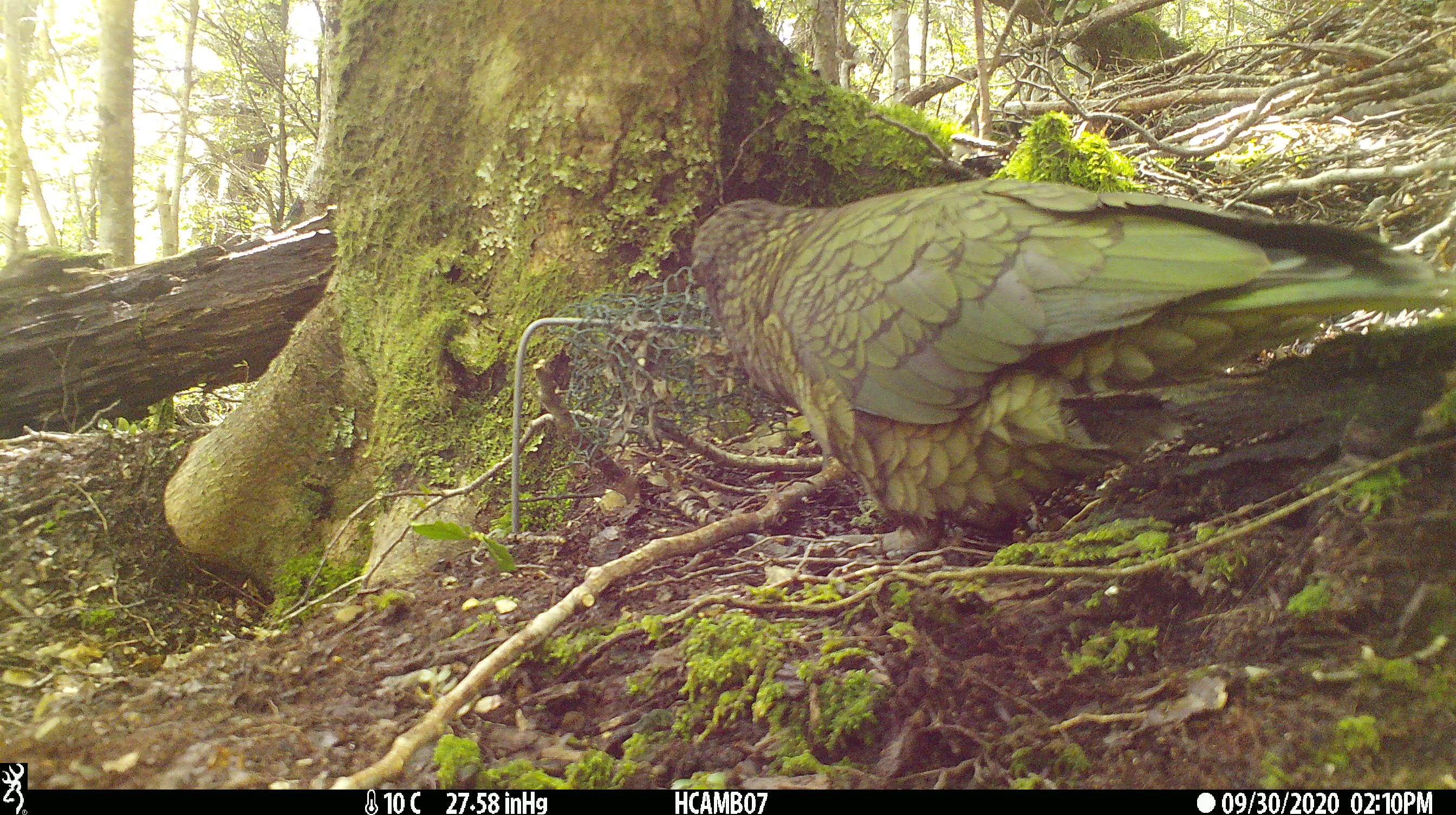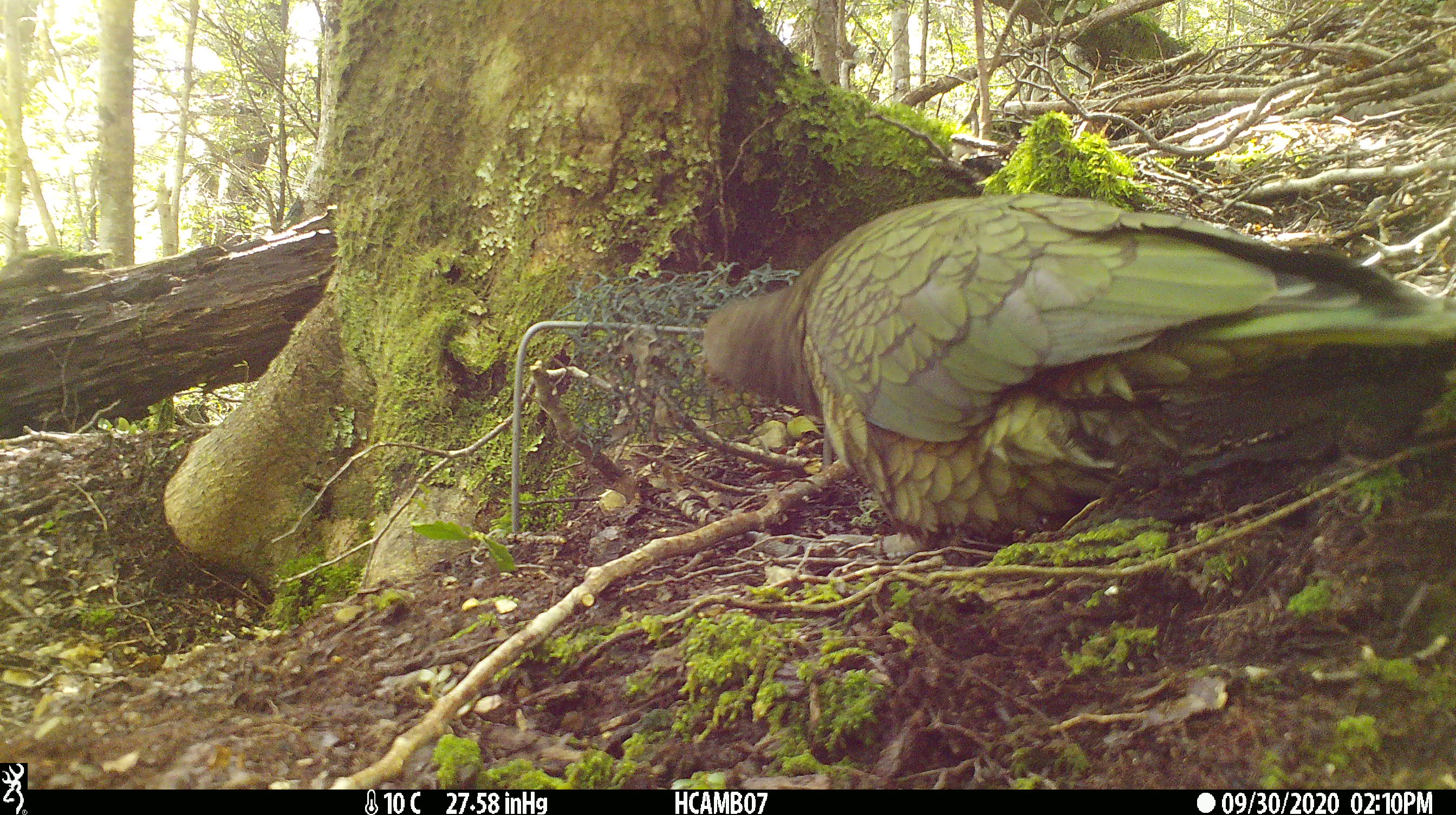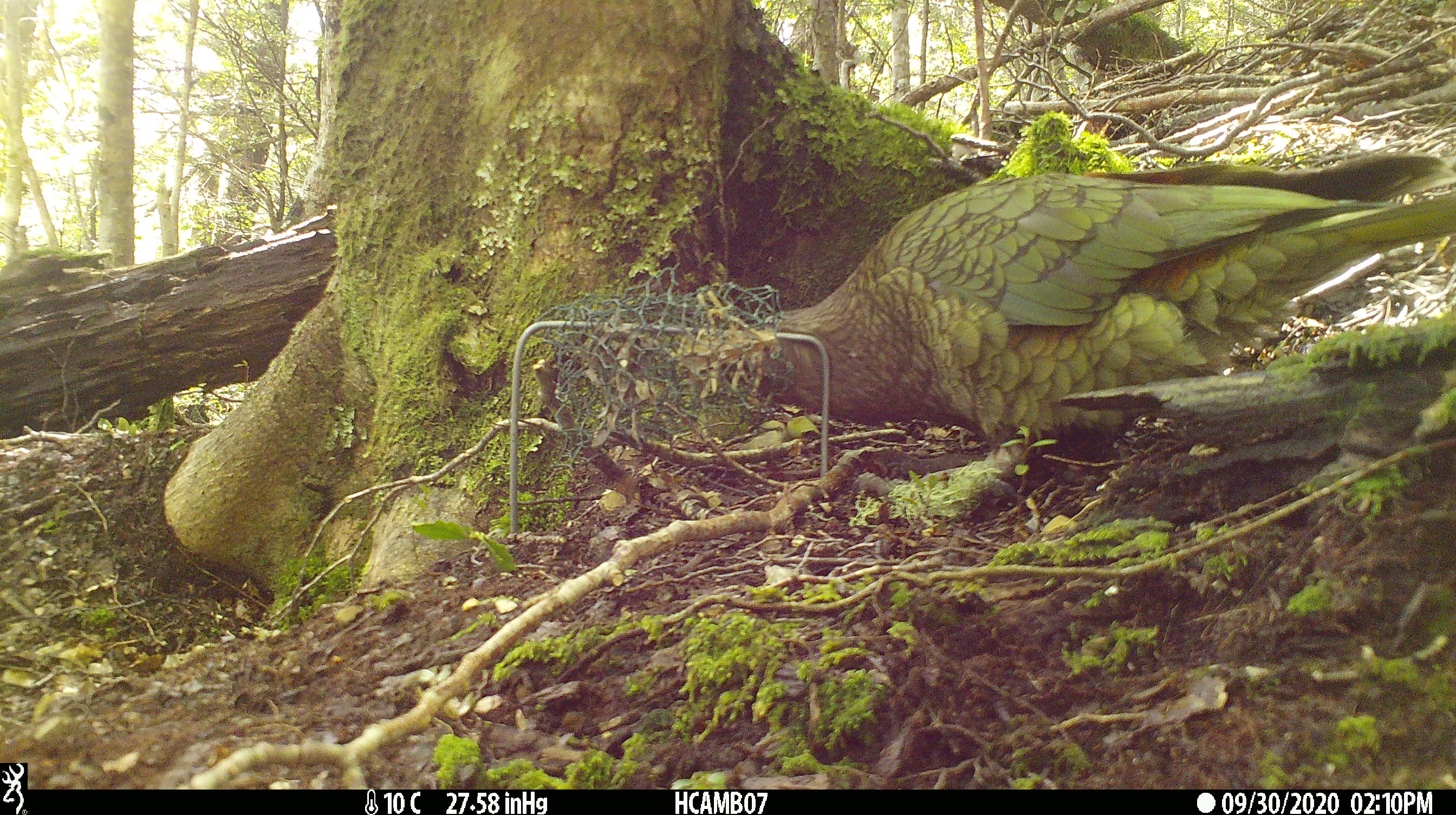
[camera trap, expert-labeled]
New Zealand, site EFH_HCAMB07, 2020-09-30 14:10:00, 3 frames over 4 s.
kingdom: Animalia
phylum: Chordata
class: Aves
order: Psittaciformes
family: Strigopidae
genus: Nestor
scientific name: Nestor notabilis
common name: kea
Kea (Nestor notabilis).